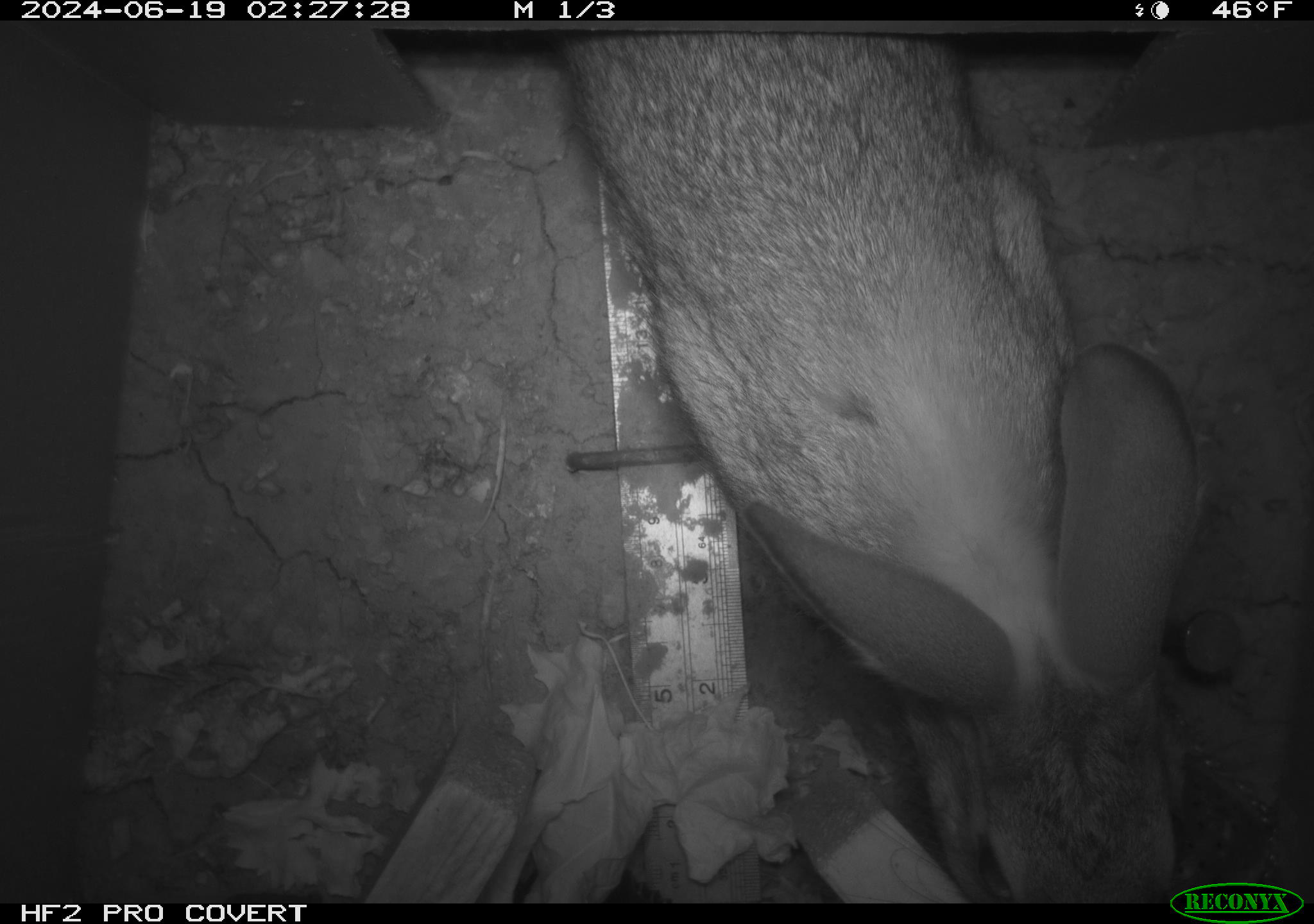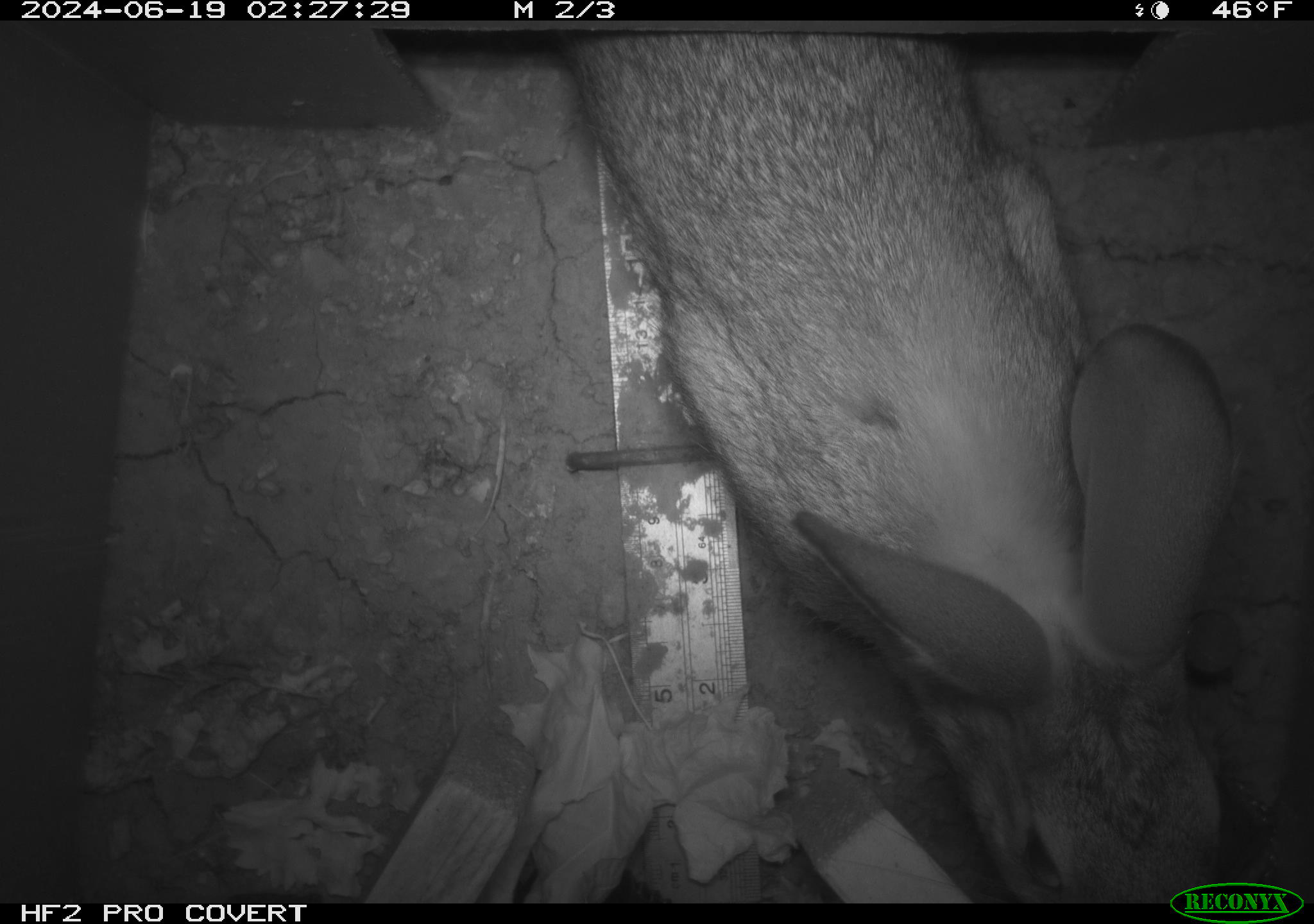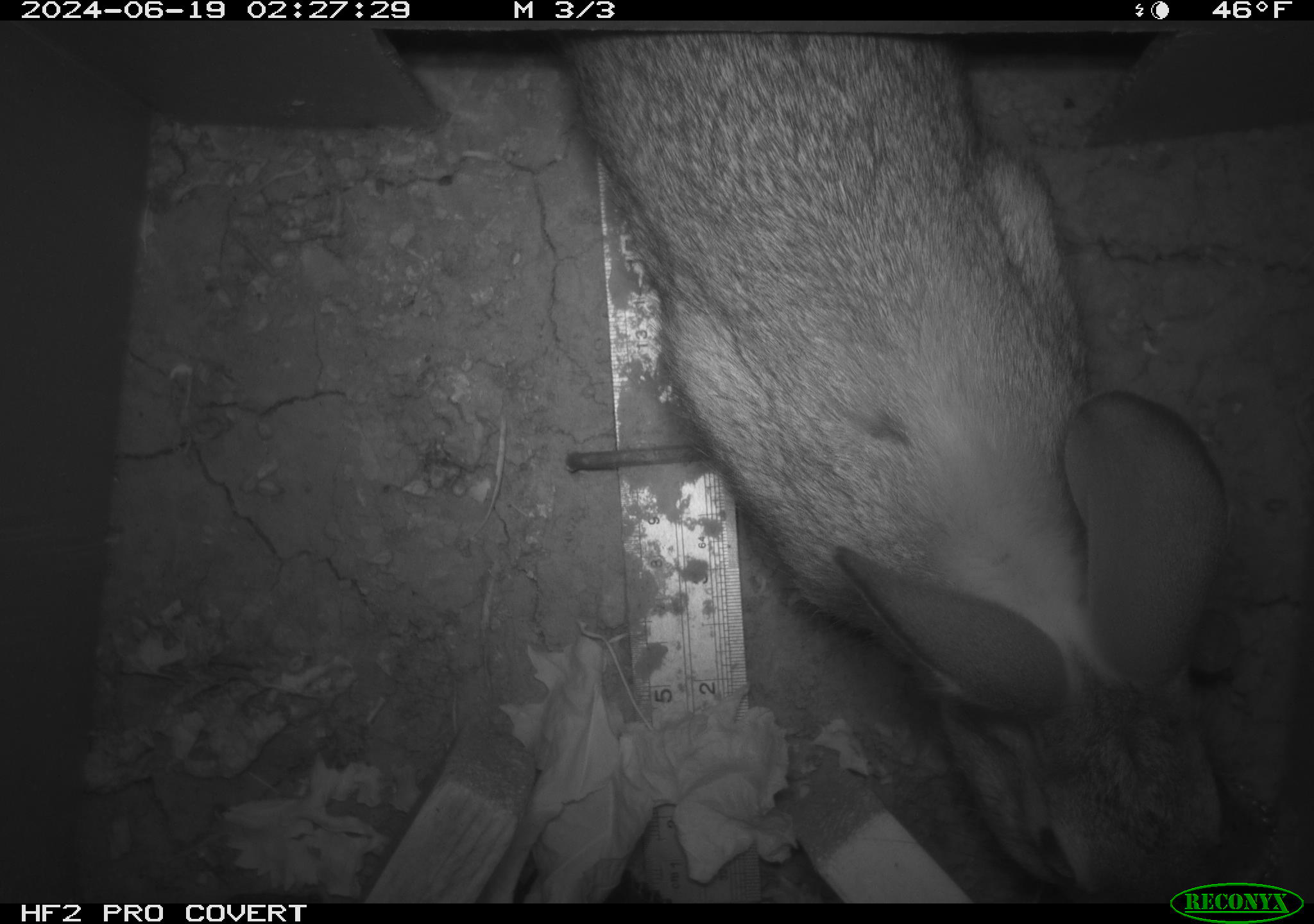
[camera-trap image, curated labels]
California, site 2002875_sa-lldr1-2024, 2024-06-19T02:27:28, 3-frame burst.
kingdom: Animalia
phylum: Chordata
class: Mammalia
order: Lagomorpha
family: Leporidae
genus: Sylvilagus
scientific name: Sylvilagus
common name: cottontail rabbits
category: sylvilagus species